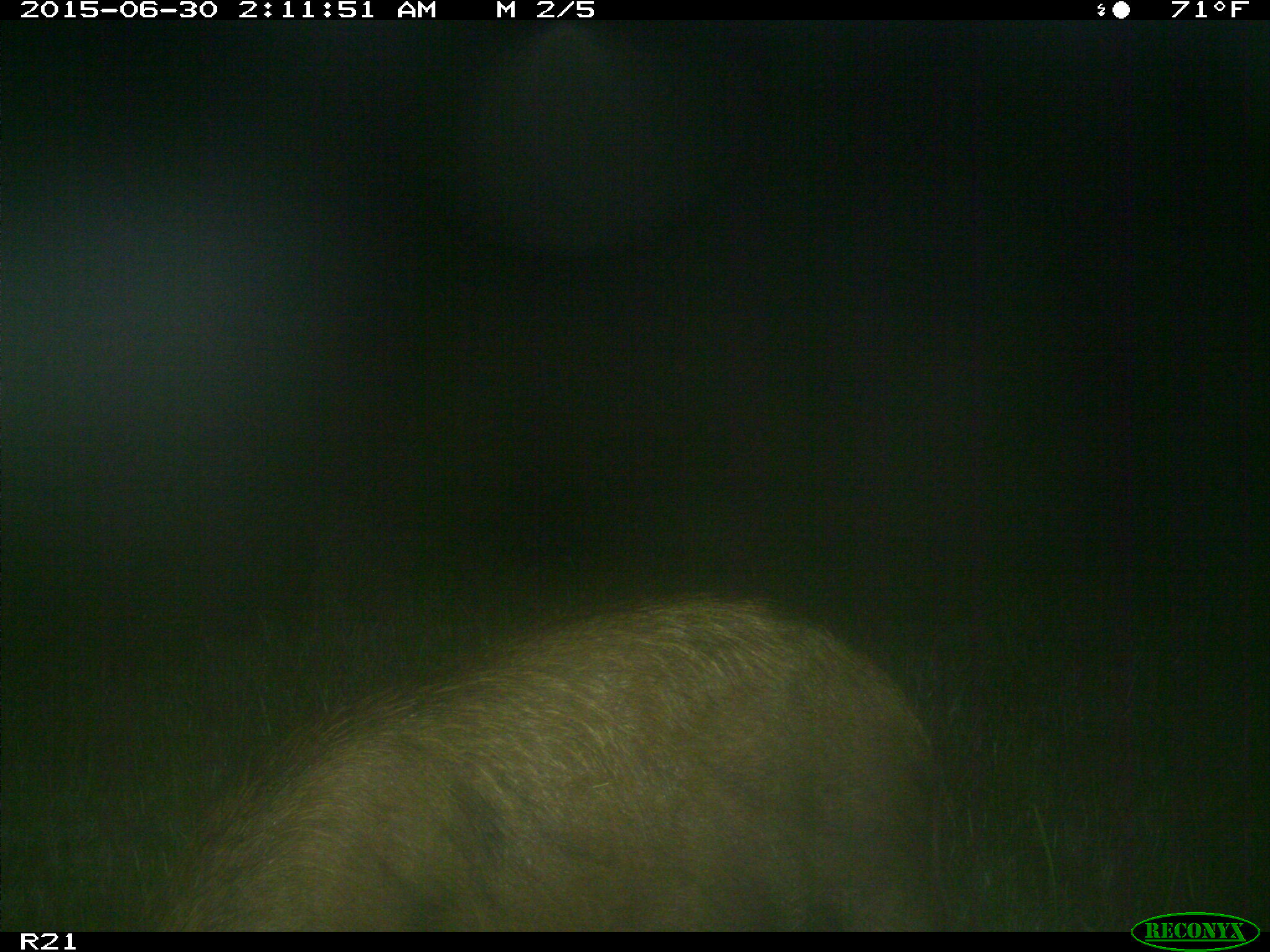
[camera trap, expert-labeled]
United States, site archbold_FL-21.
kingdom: Animalia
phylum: Chordata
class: Mammalia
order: Artiodactyla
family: Suidae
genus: Sus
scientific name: Sus scrofa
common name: wild boar